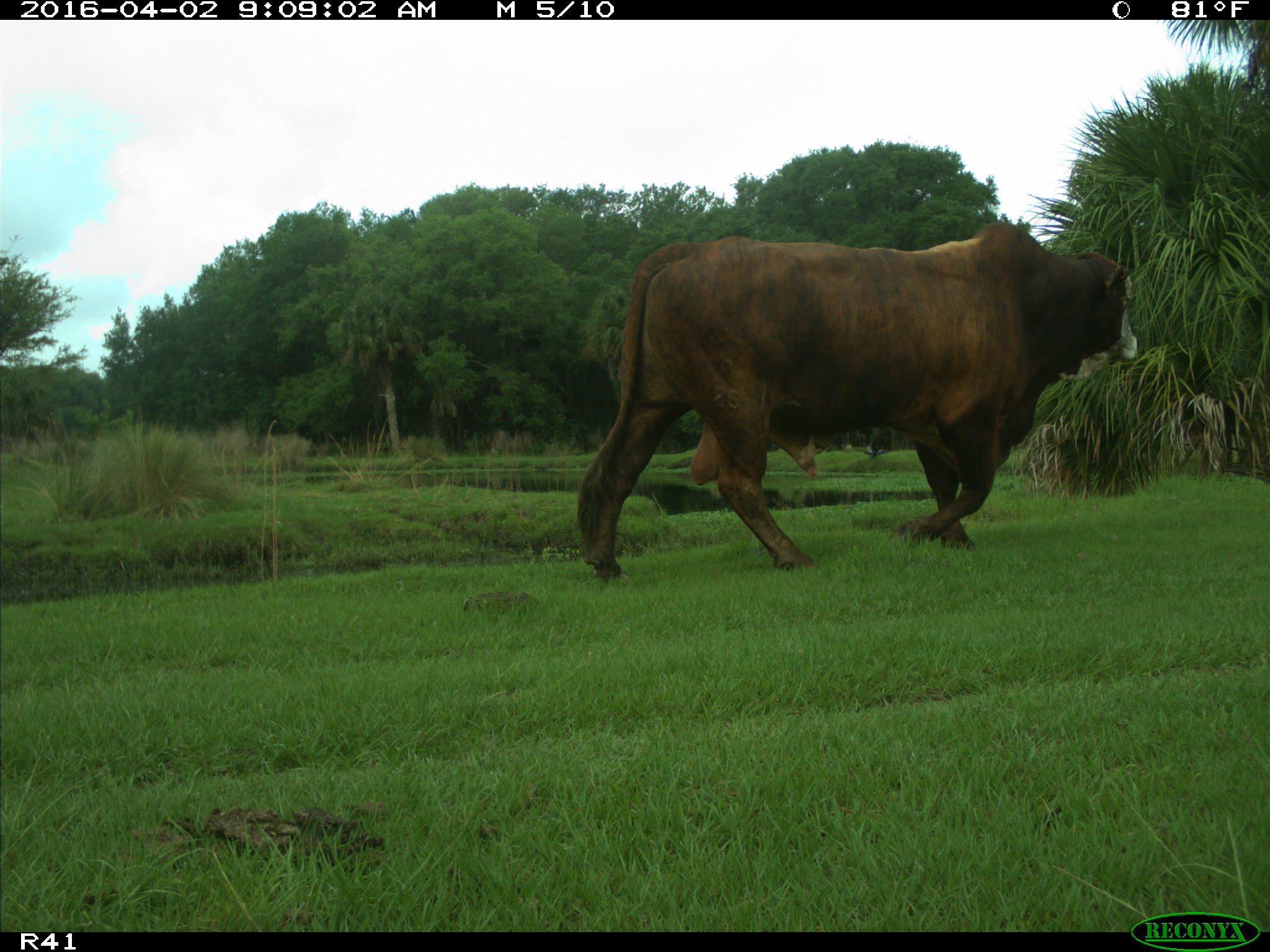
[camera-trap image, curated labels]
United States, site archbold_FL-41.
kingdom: Animalia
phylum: Chordata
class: Mammalia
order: Artiodactyla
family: Bovidae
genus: Bos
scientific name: Bos taurus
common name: domestic cow